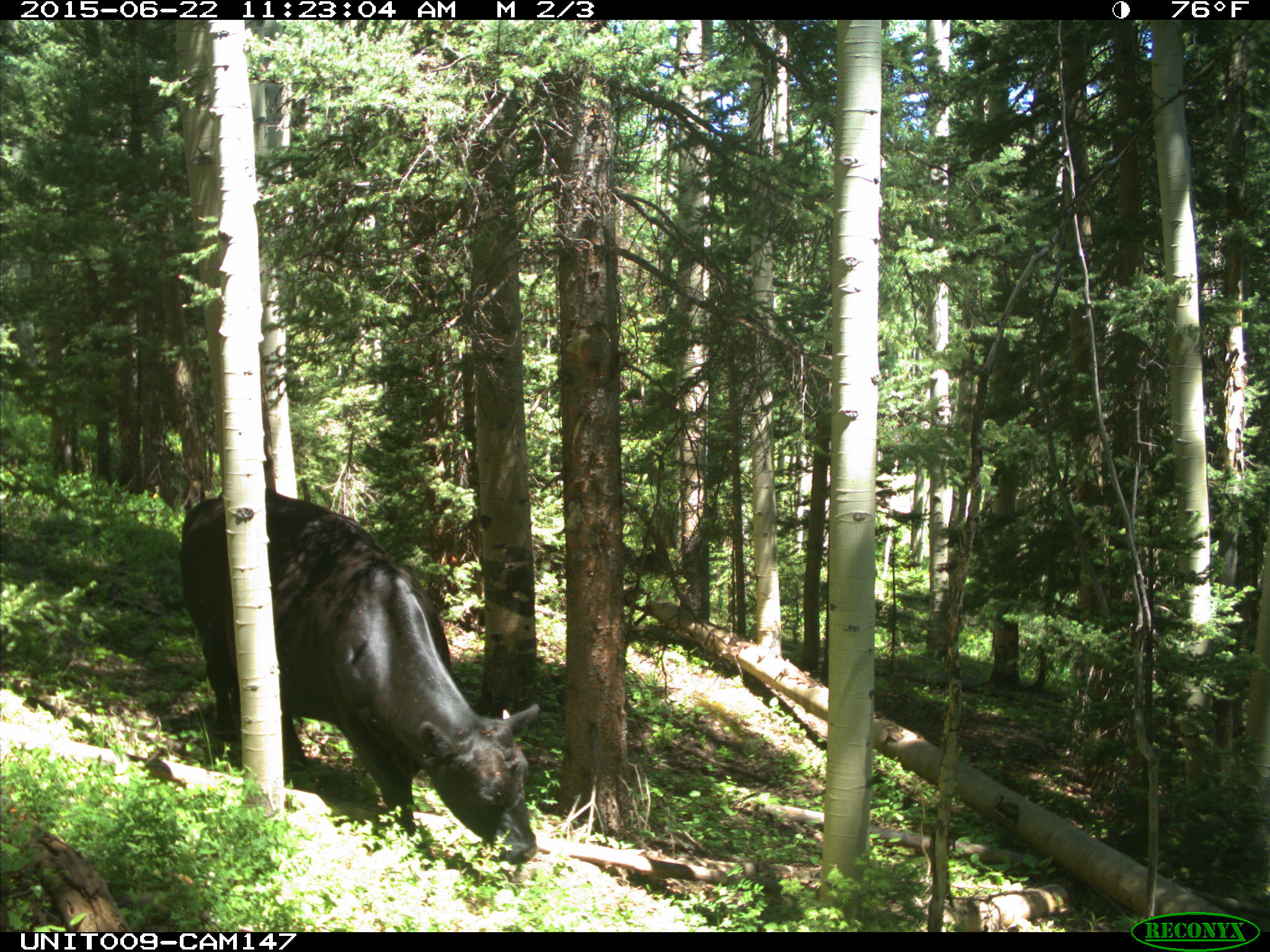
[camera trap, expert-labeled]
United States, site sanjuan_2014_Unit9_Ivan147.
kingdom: Animalia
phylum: Chordata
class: Mammalia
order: Artiodactyla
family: Bovidae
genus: Bos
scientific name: Bos taurus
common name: domestic cow